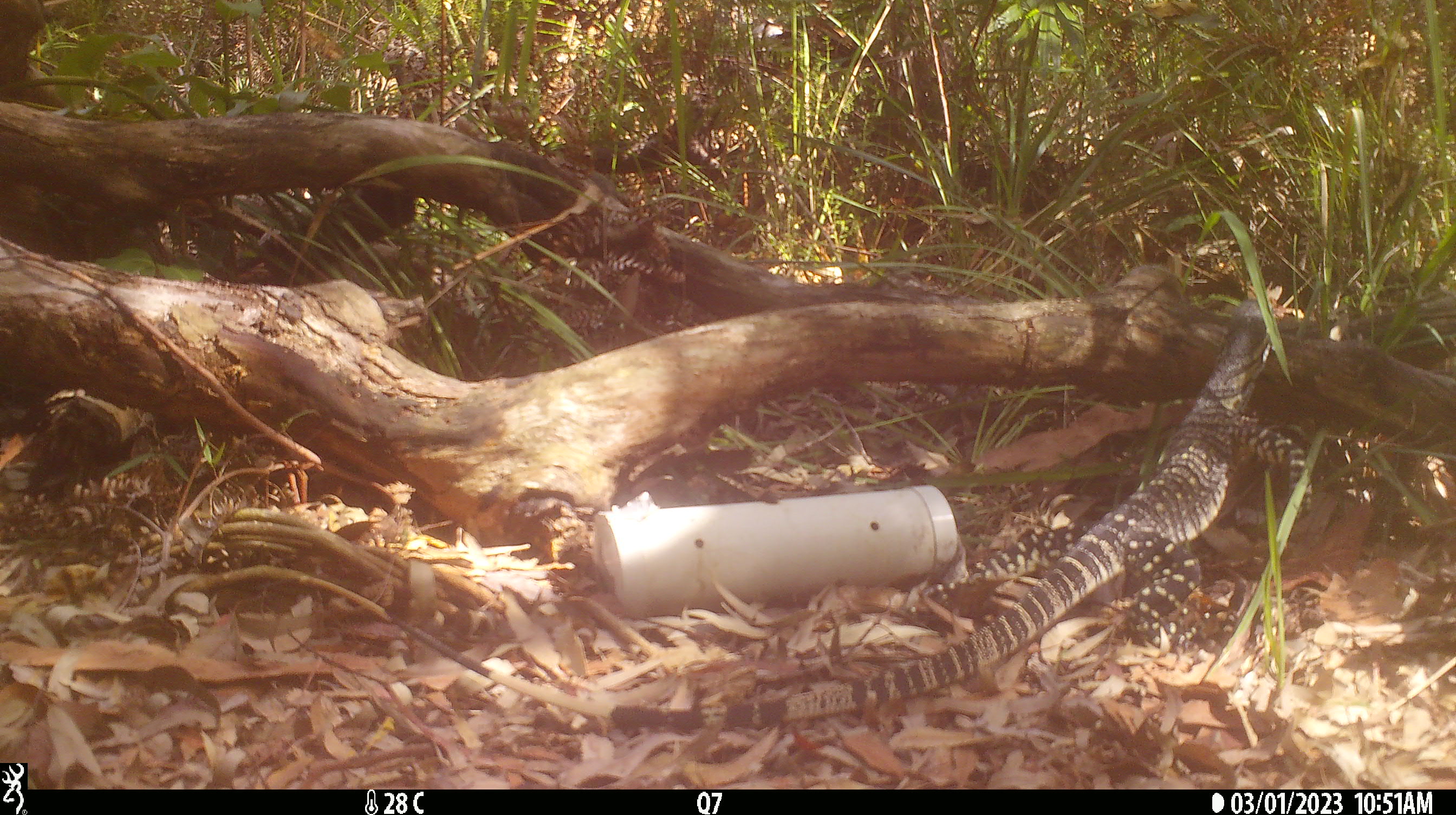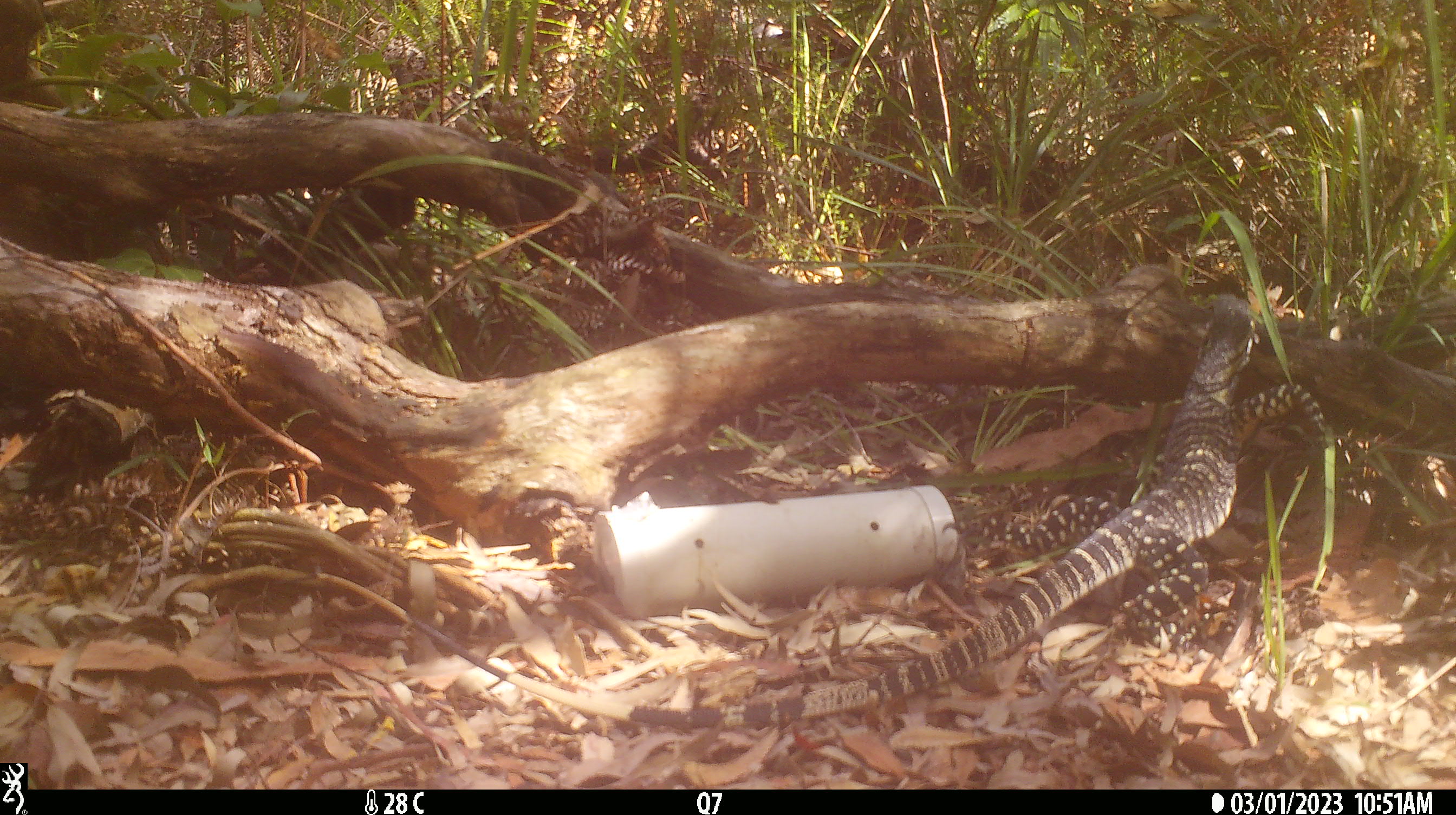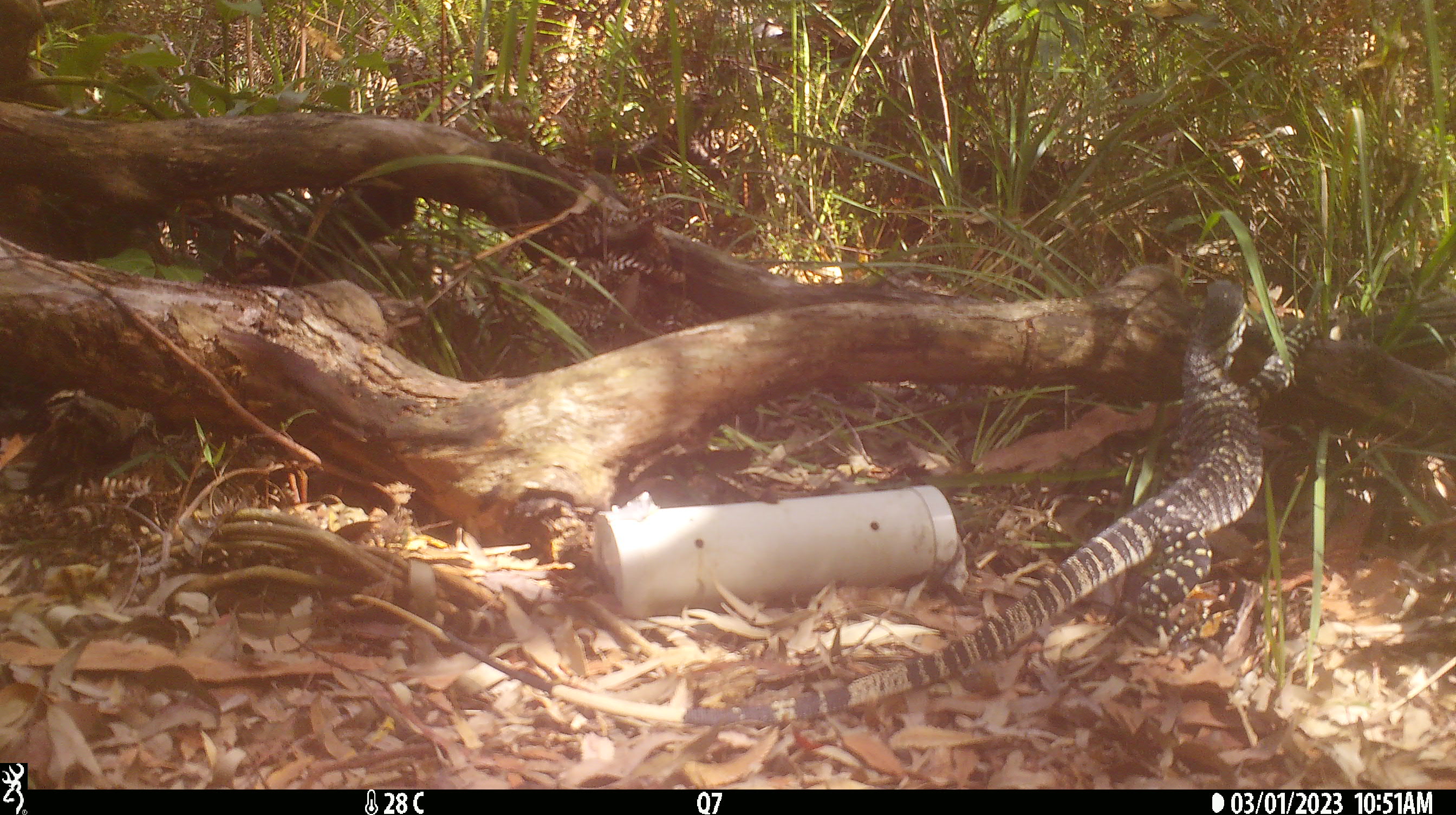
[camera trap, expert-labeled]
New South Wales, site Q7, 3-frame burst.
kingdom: Animalia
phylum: Chordata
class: Reptilia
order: Squamata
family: Varanidae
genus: Varanus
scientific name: Varanus varius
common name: lace monitor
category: goanna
Goanna (lace monitor) (Varanus varius).